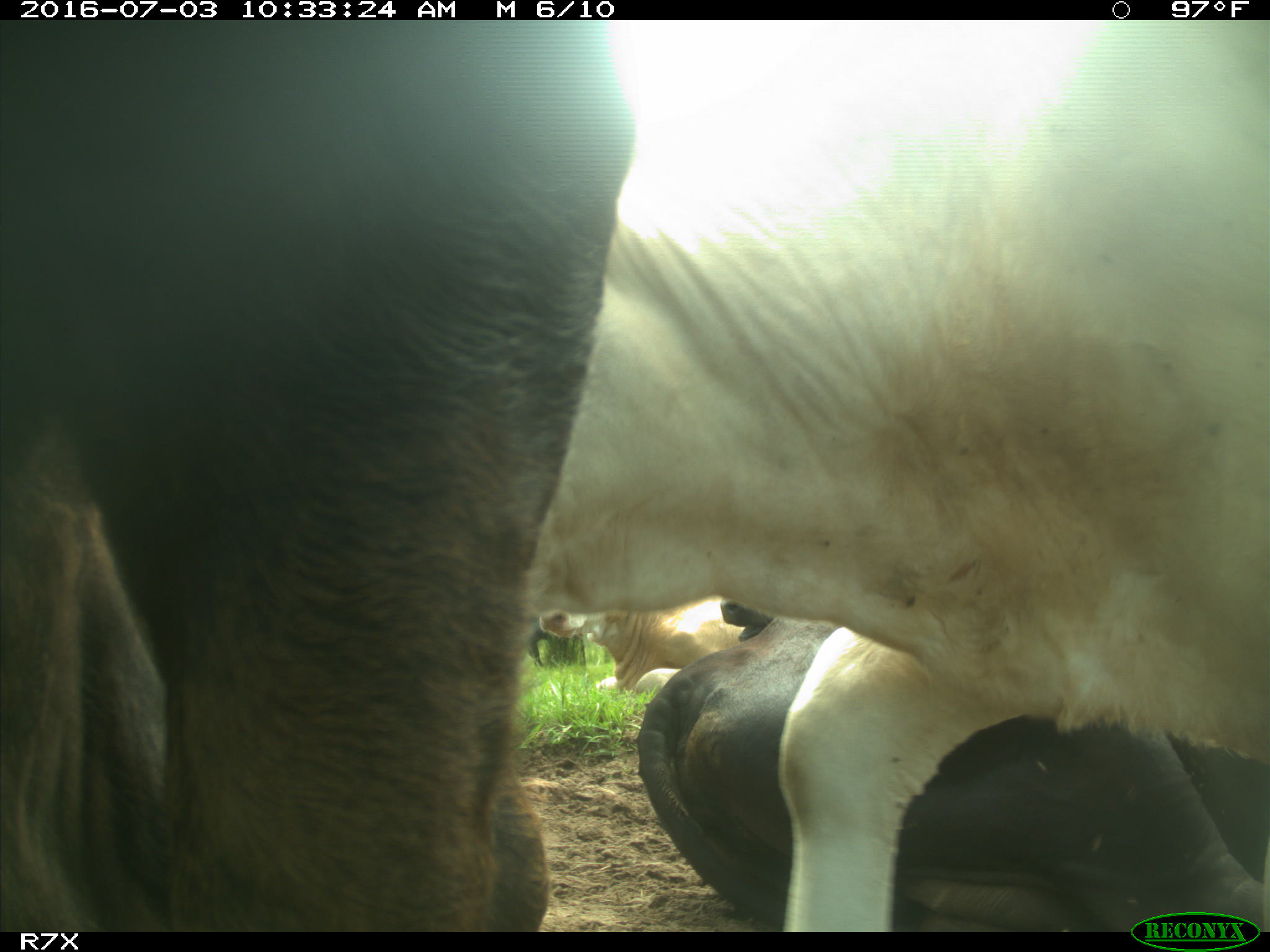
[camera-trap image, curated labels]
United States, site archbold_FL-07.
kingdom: Animalia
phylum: Chordata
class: Mammalia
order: Artiodactyla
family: Bovidae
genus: Bos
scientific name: Bos taurus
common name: domestic cow